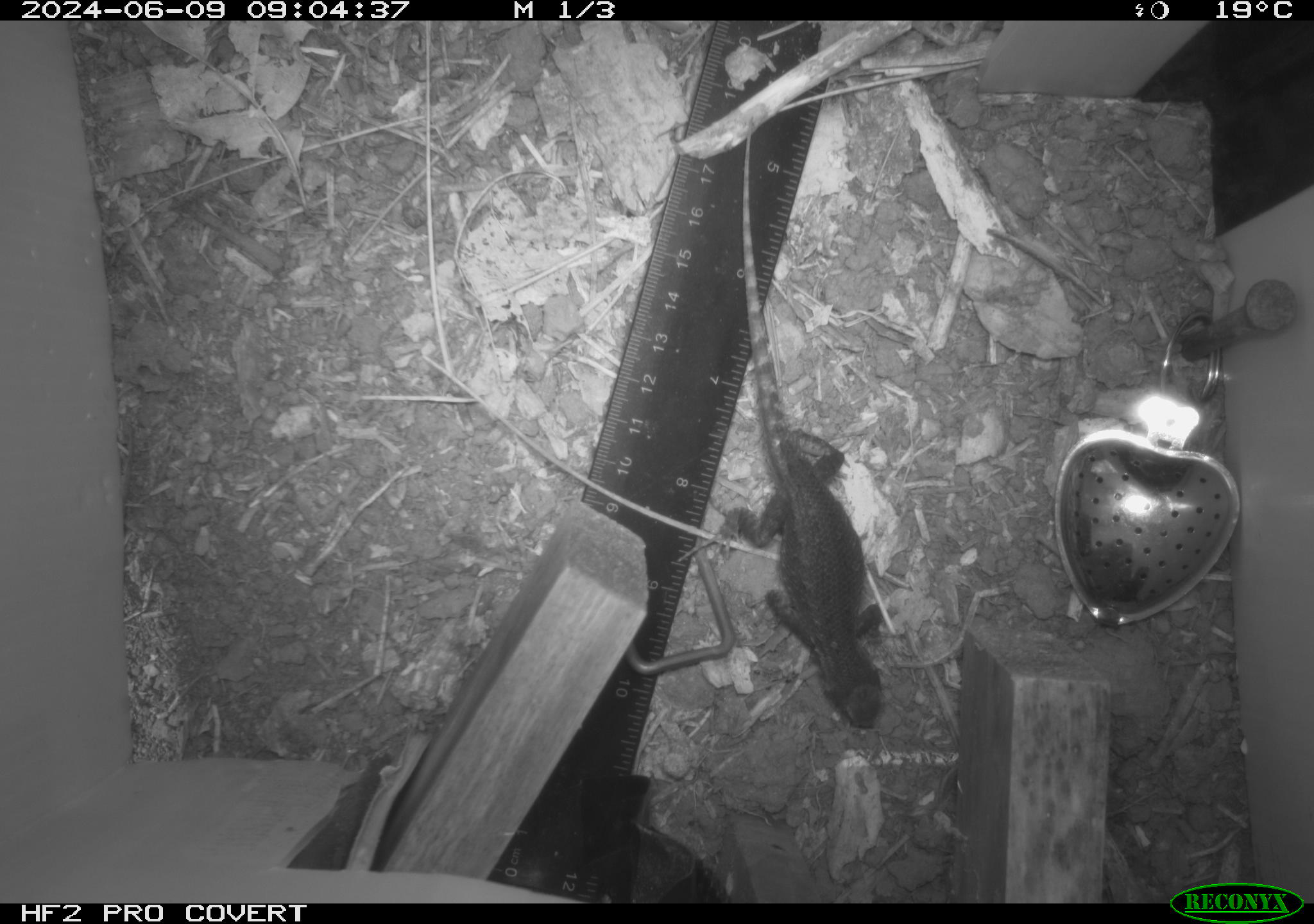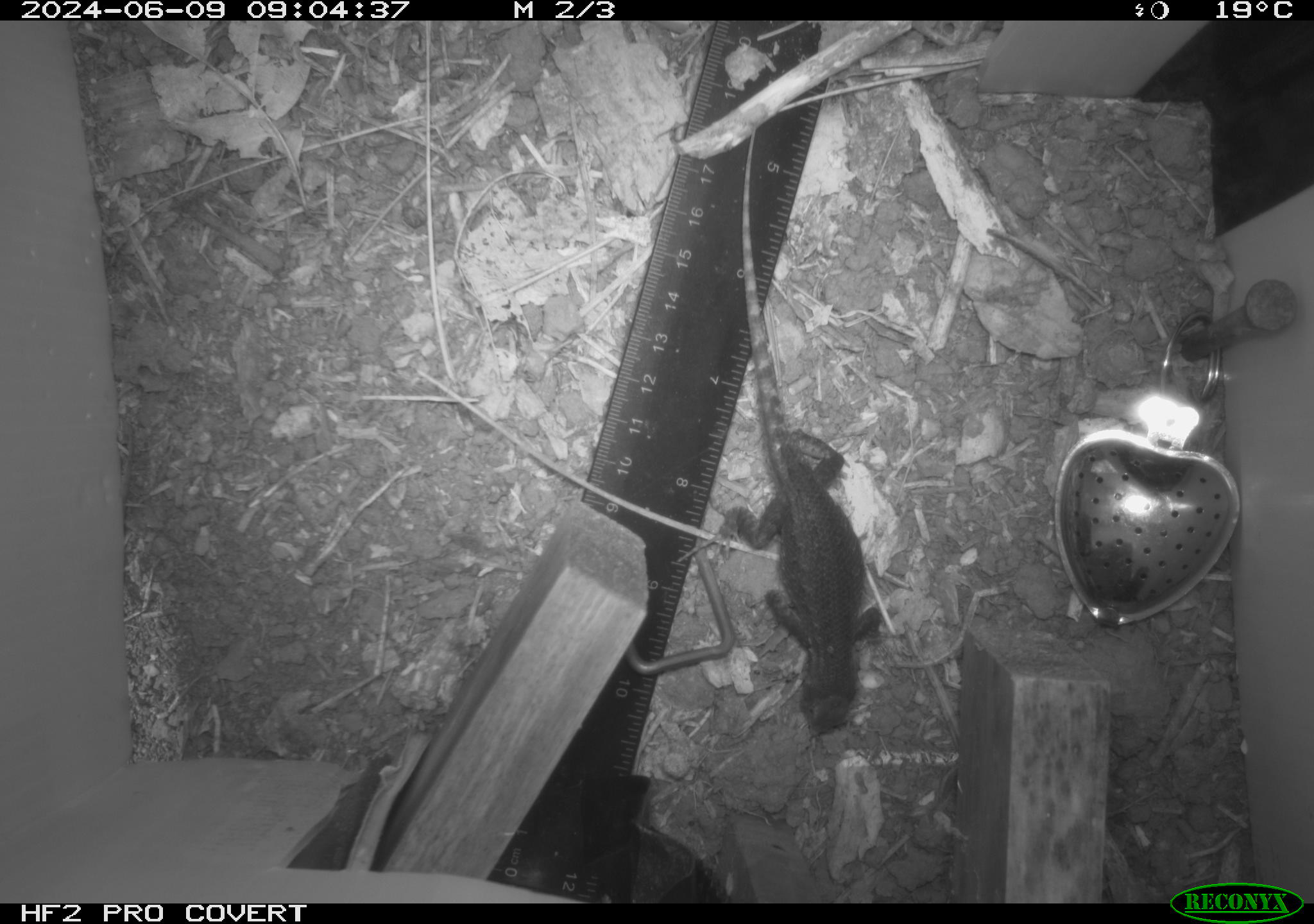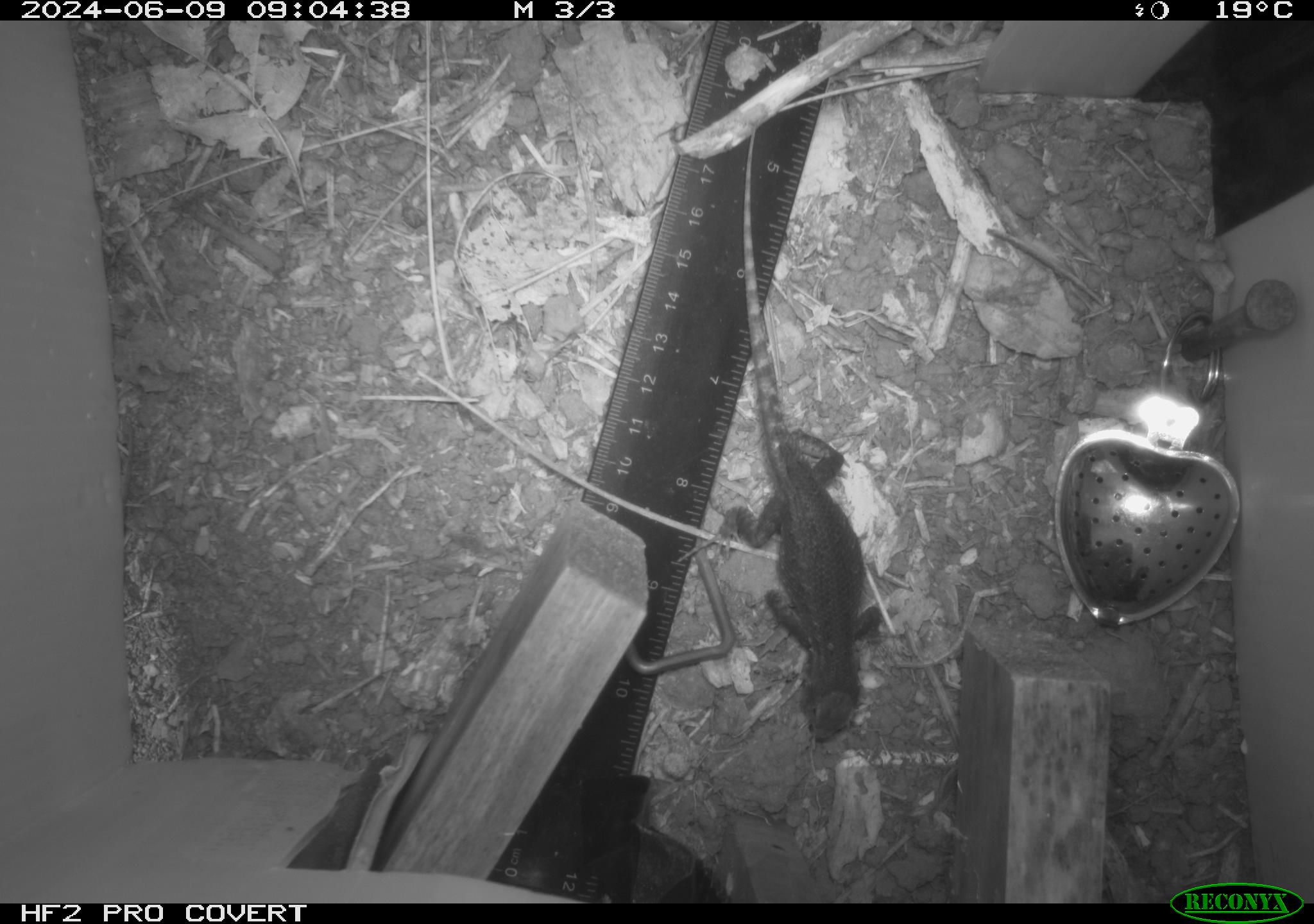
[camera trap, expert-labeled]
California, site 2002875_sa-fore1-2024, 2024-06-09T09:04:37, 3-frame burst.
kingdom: Animalia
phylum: Chordata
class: Reptilia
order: Squamata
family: Phrynosomatidae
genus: Sceloporus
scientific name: Sceloporus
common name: spiny lizards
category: sceloporus species